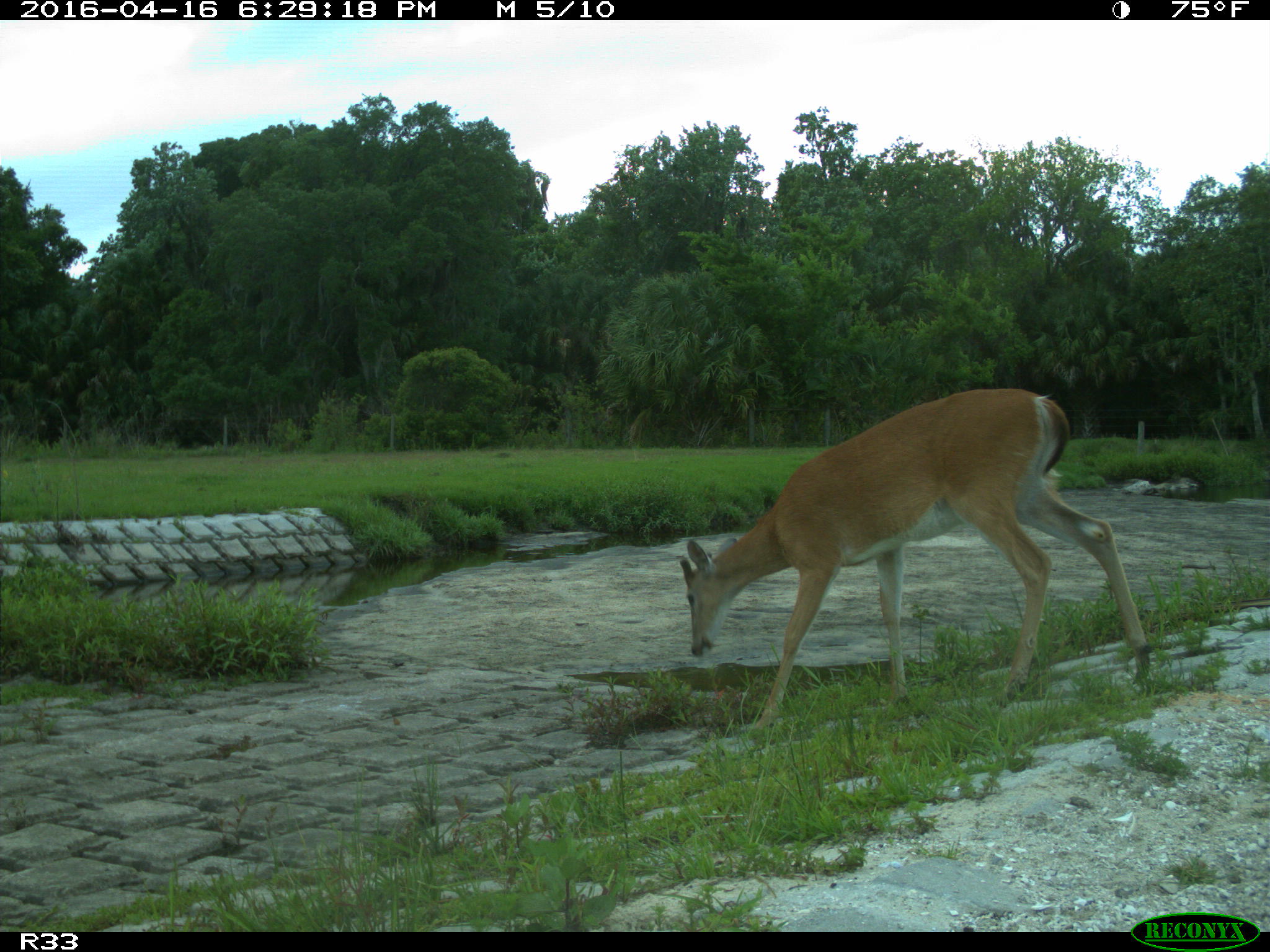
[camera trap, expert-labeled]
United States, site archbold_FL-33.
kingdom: Animalia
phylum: Chordata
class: Mammalia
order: Artiodactyla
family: Cervidae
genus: Odocoileus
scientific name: Odocoileus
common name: deer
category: unidentified deer